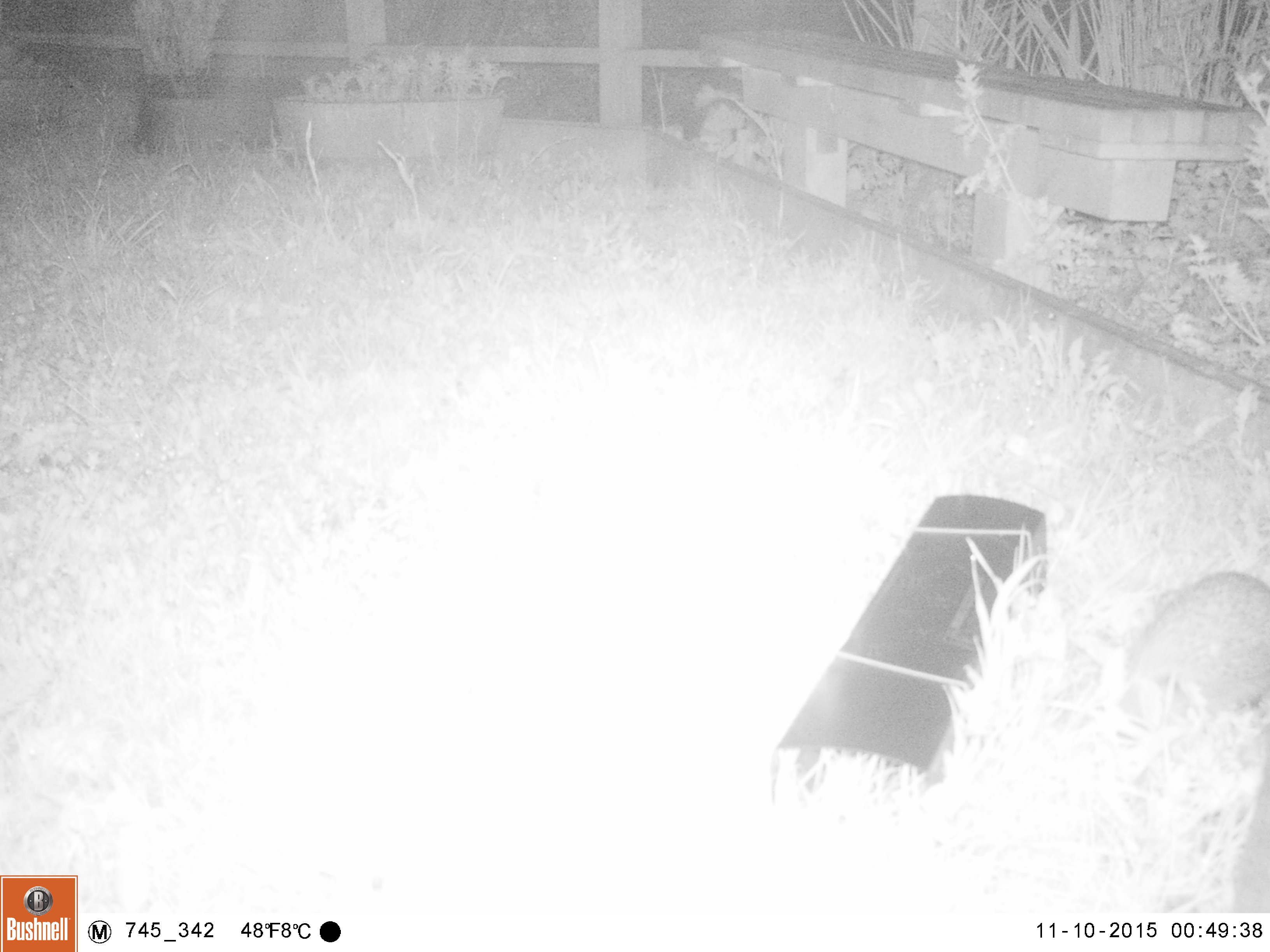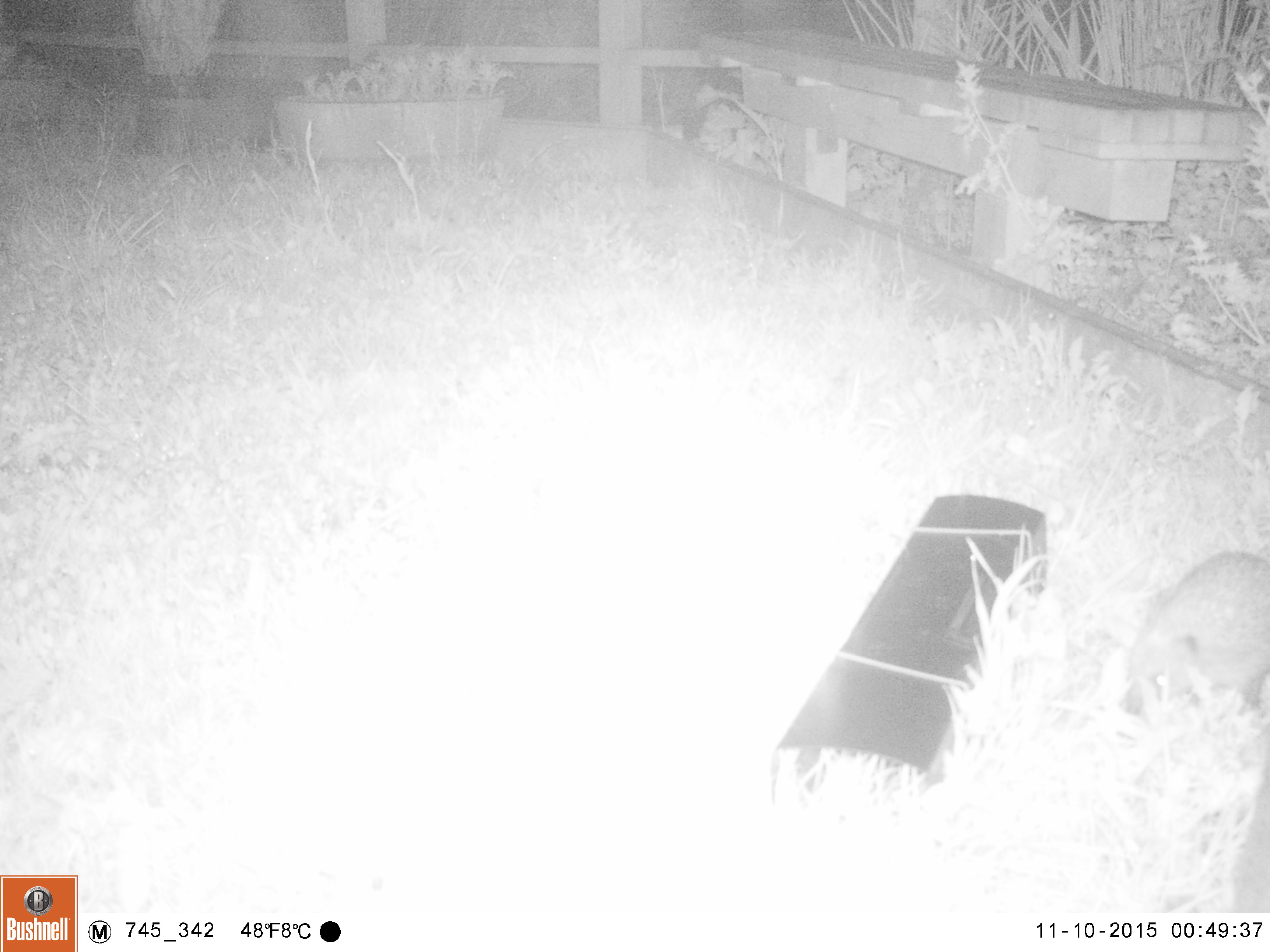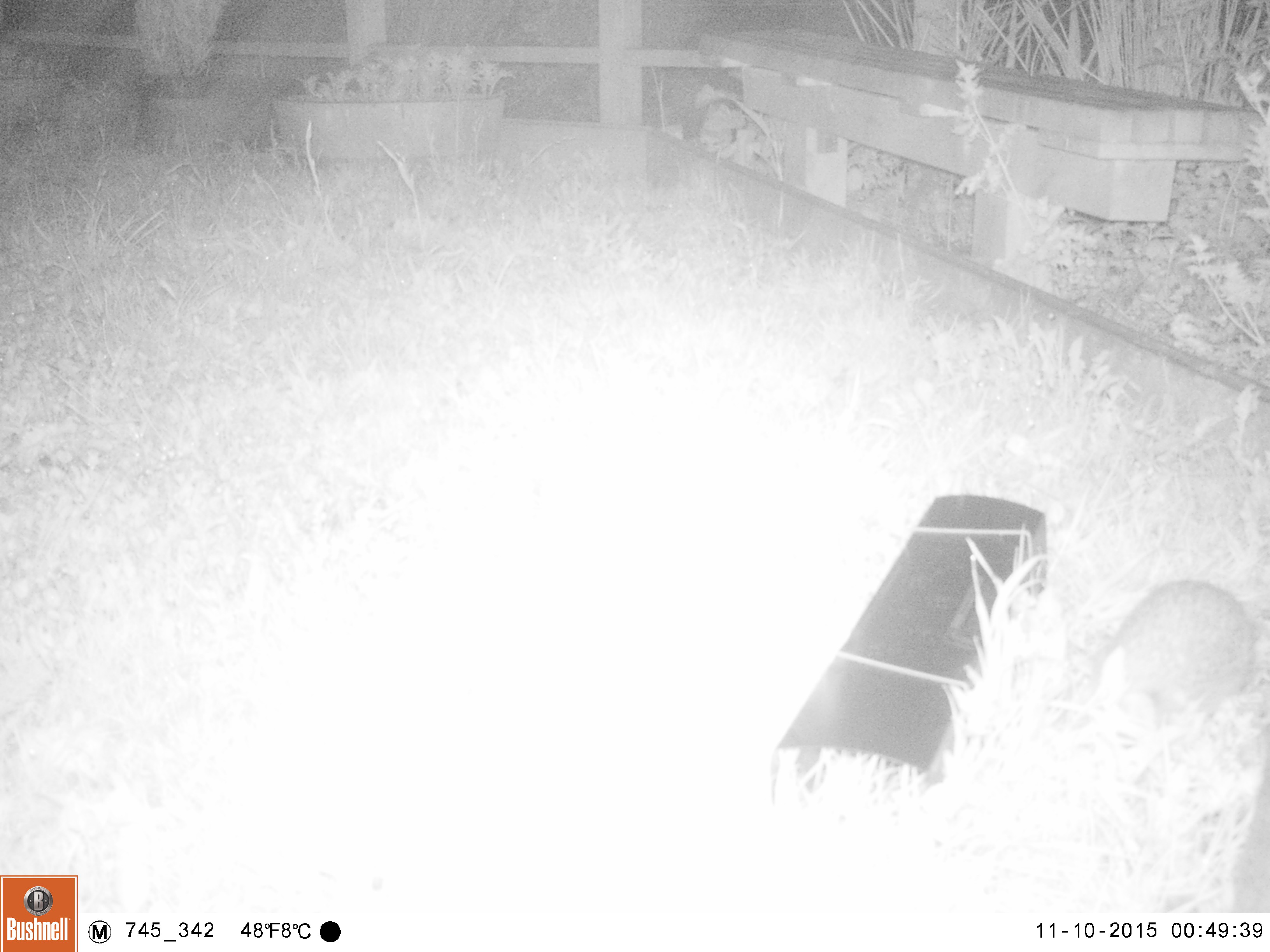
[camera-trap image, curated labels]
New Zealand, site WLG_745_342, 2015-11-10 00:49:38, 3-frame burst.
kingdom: Animalia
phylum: Chordata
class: Mammalia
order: Eulipotyphla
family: Erinaceidae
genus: Erinaceus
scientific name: Erinaceus europaeus europaeus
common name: european hedgehog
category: hedgehog